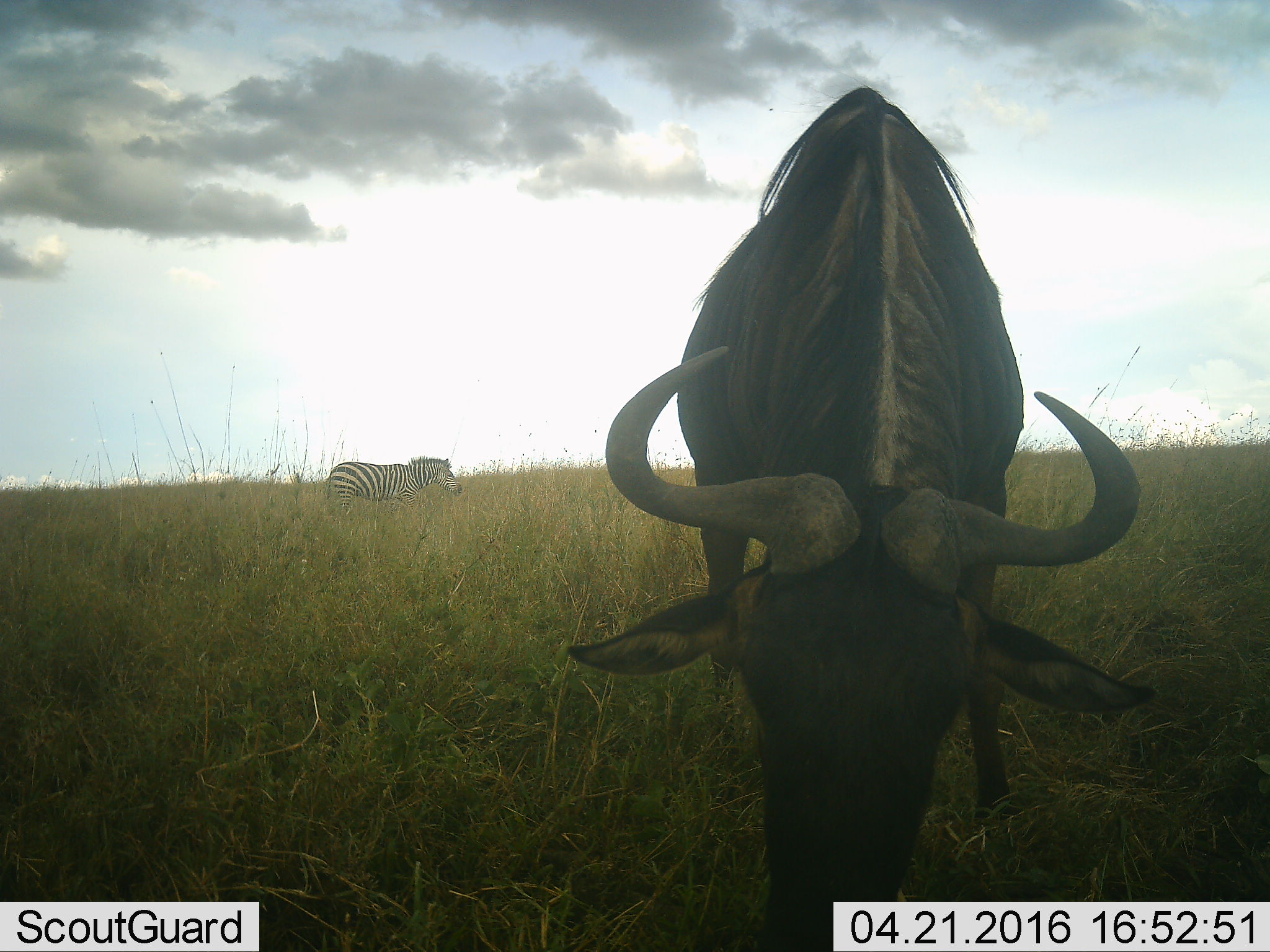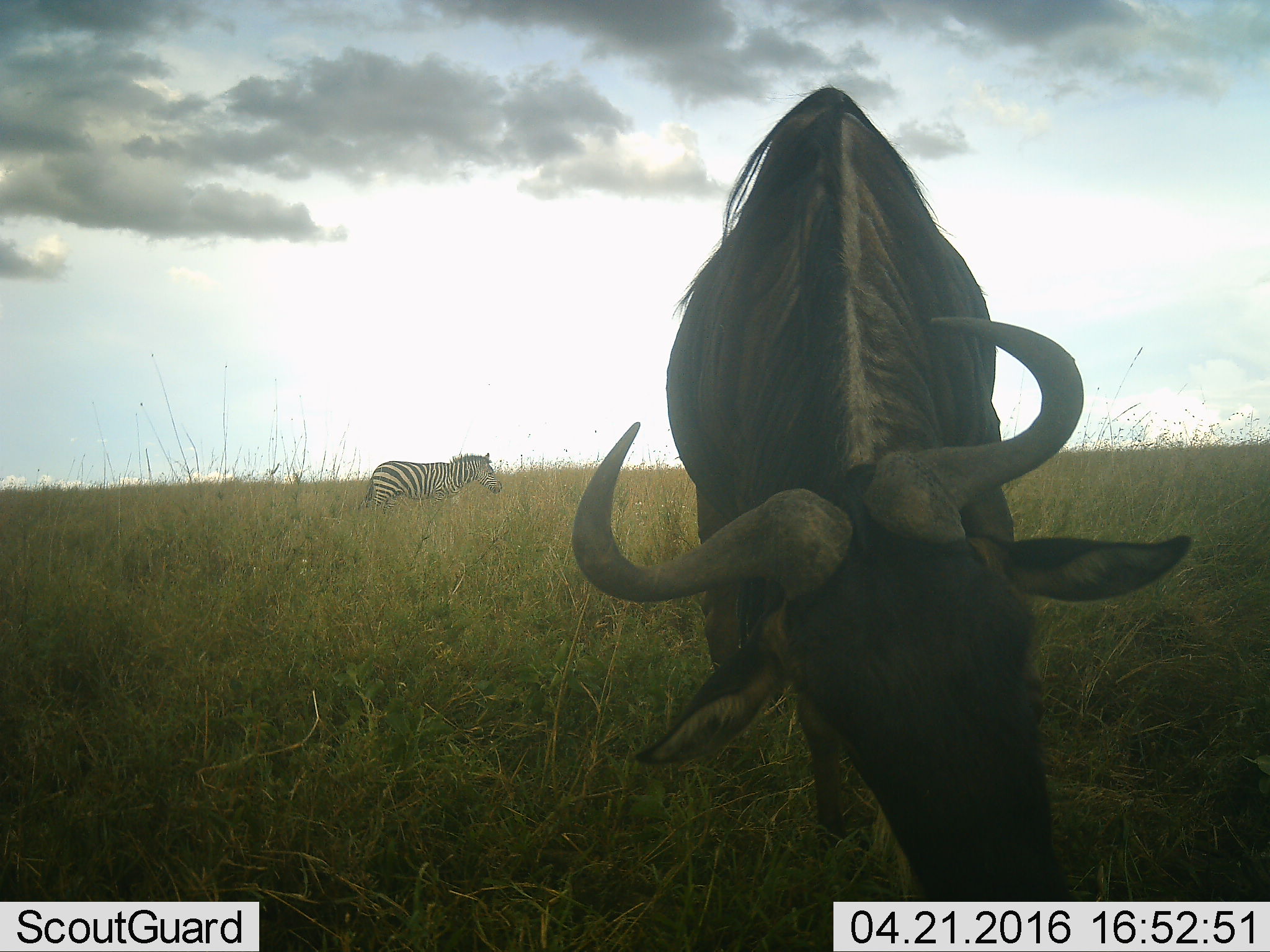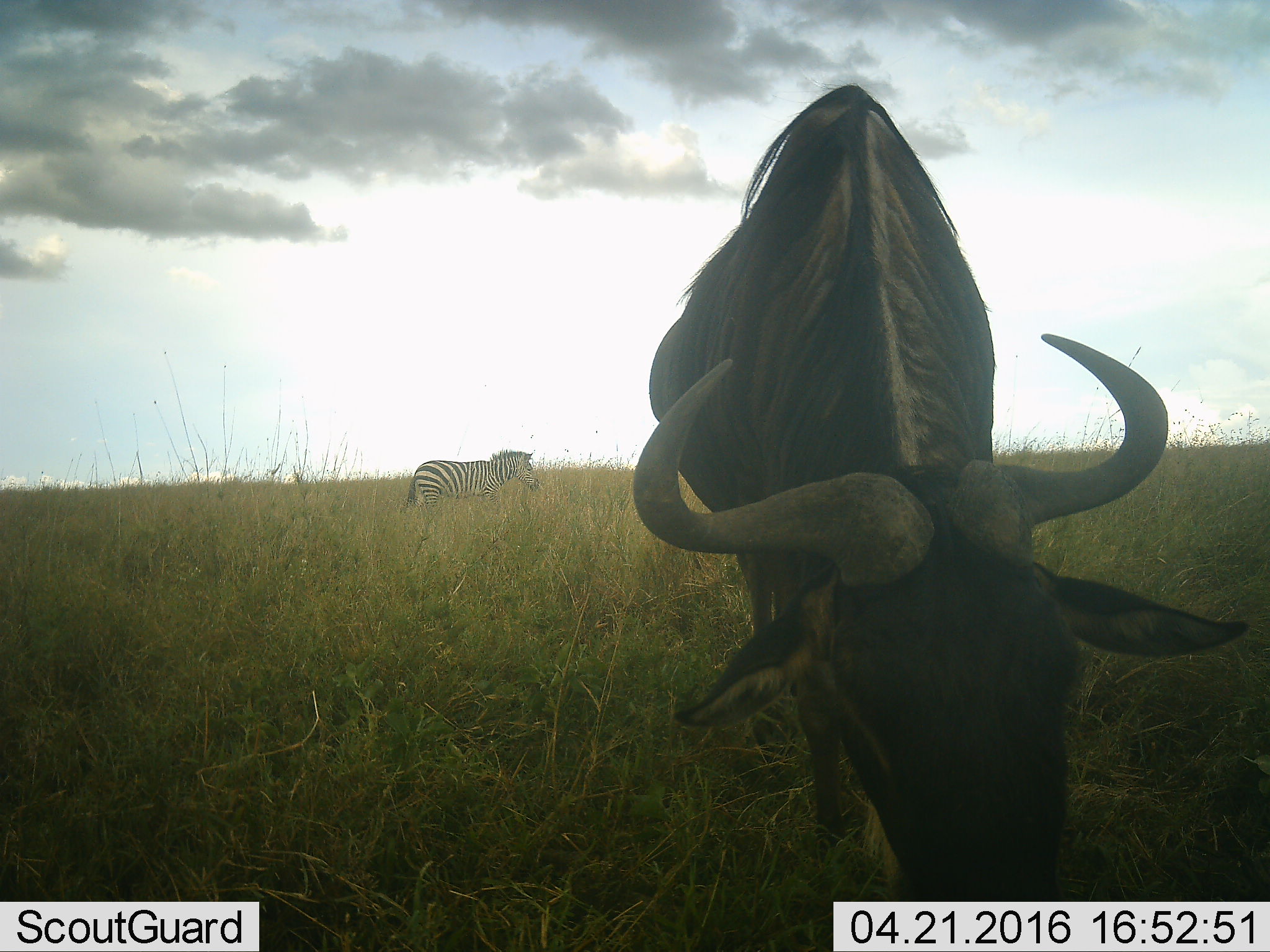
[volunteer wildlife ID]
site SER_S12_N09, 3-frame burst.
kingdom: Animalia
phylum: Chordata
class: Mammalia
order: Artiodactyla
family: Bovidae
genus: Connochaetes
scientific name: Connochaetes taurinus taurinus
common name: blue wildebeest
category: wildebeestblue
Wildebeestblue (blue wildebeest) (Connochaetes taurinus taurinus), count 1. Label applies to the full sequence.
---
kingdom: Animalia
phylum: Chordata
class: Mammalia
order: Perissodactyla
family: Equidae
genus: Equus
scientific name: Equus quagga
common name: plains zebra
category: zebraplains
Zebraplains (plains zebra) (Equus quagga), count 1. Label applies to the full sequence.